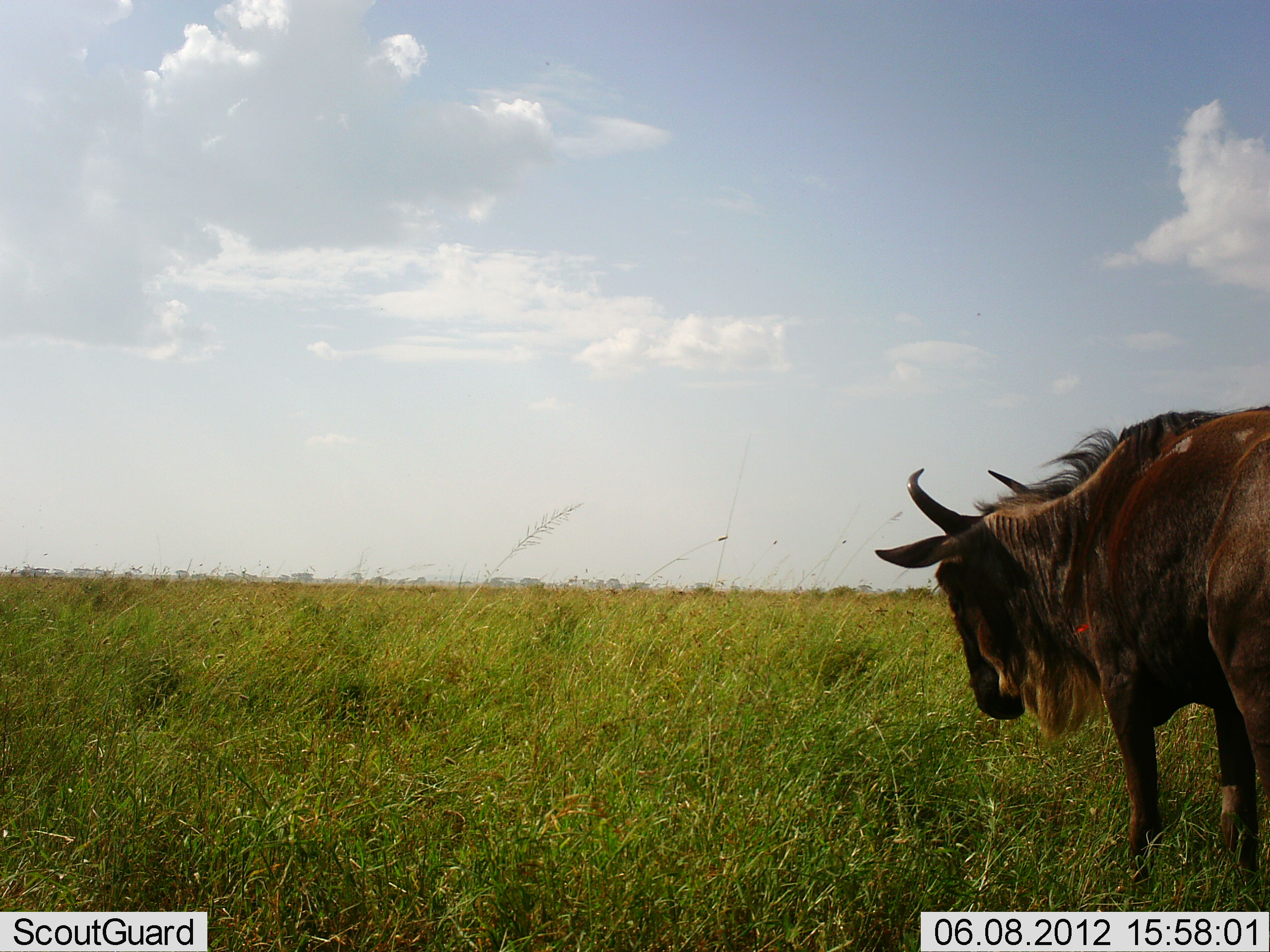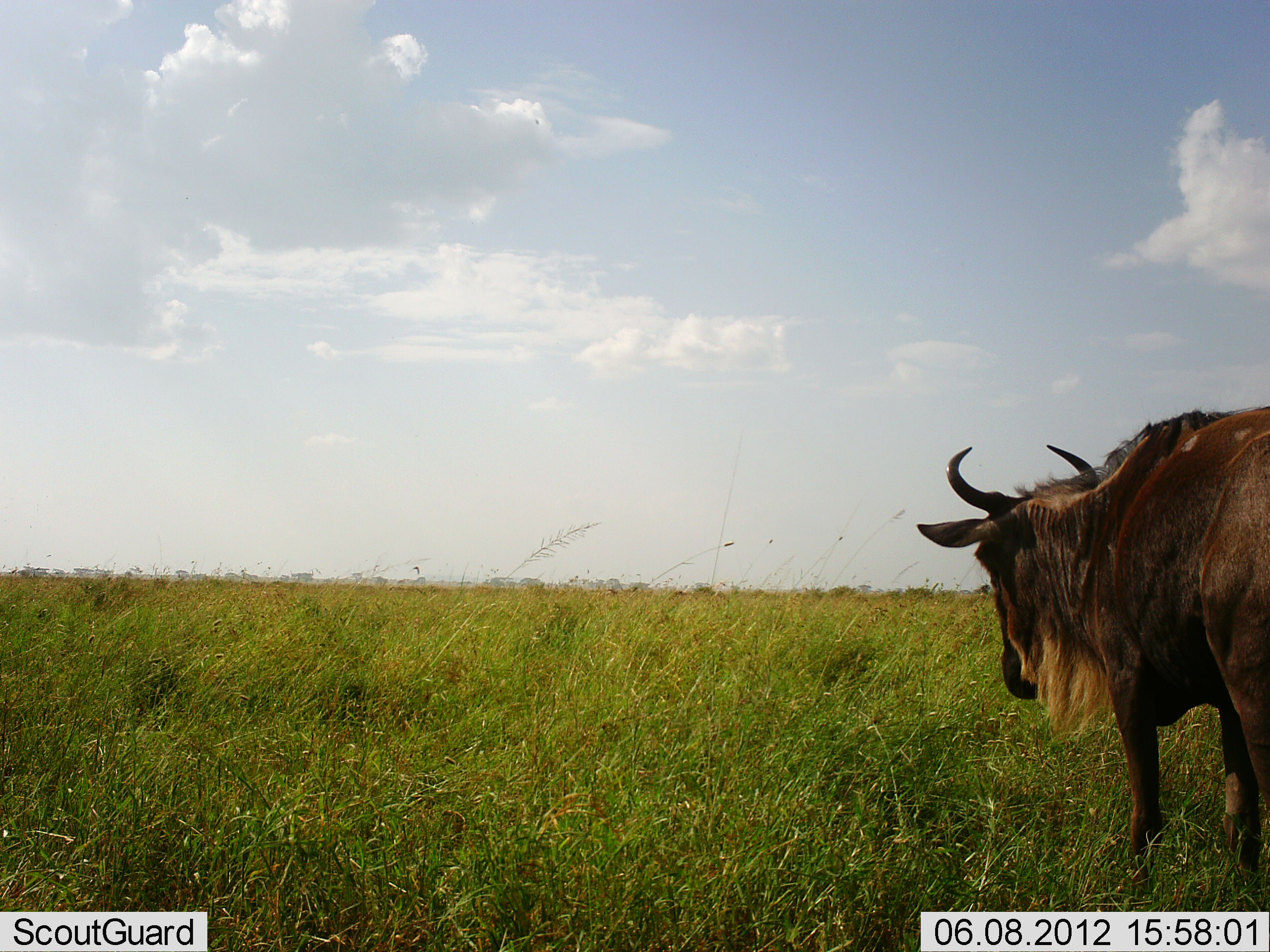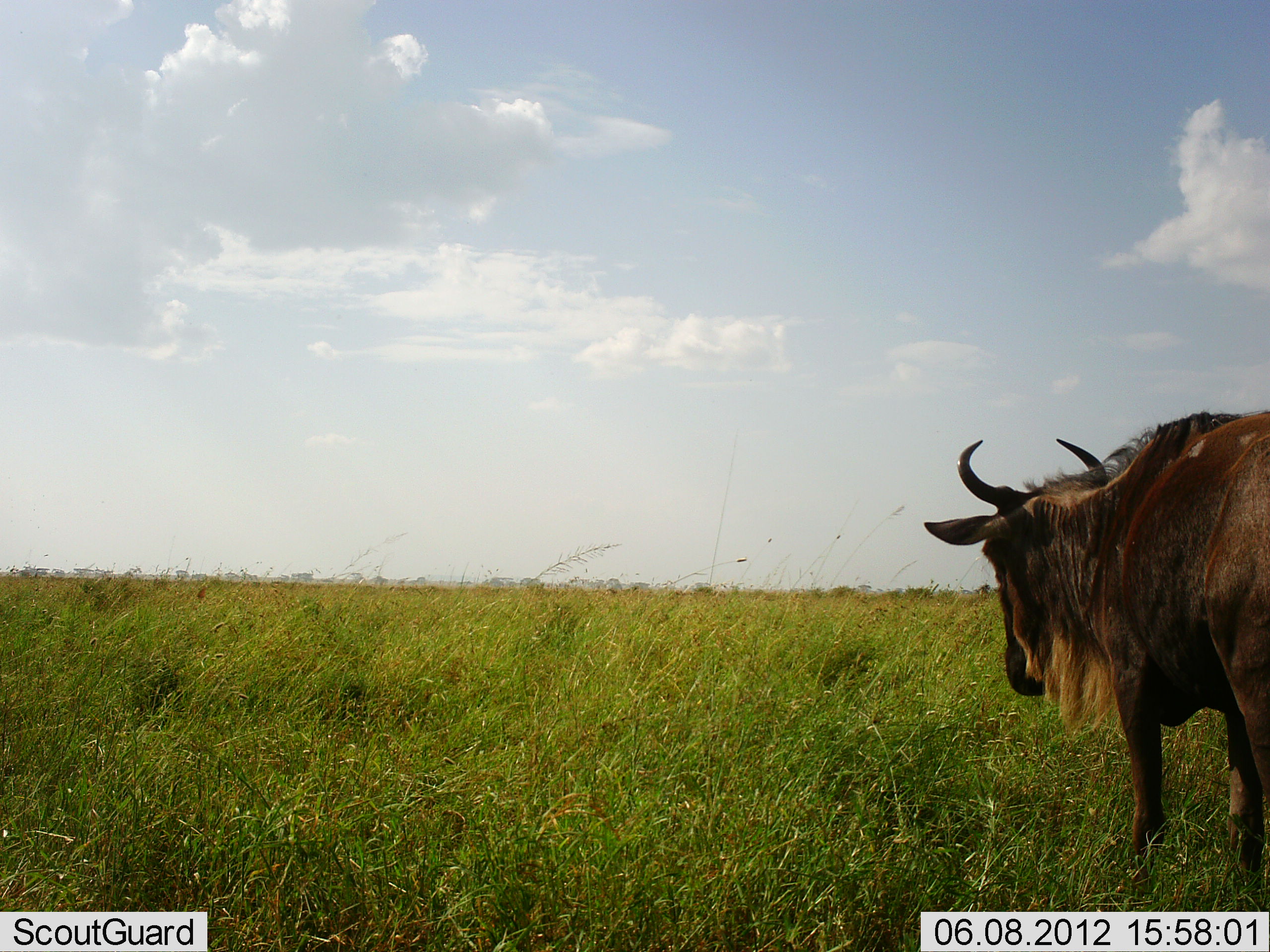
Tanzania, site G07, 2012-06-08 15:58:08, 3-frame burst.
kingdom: Animalia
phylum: Chordata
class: Mammalia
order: Artiodactyla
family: Bovidae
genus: Connochaetes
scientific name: Connochaetes taurinus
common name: blue wildebeest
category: wildebeest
Wildebeest (blue wildebeest) (Connochaetes taurinus), count 1. Behavior (volunteer vote fractions): standing 90%, resting 0%, moving 10%, interacting 0%. Young present (vote fraction): 0%. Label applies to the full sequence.